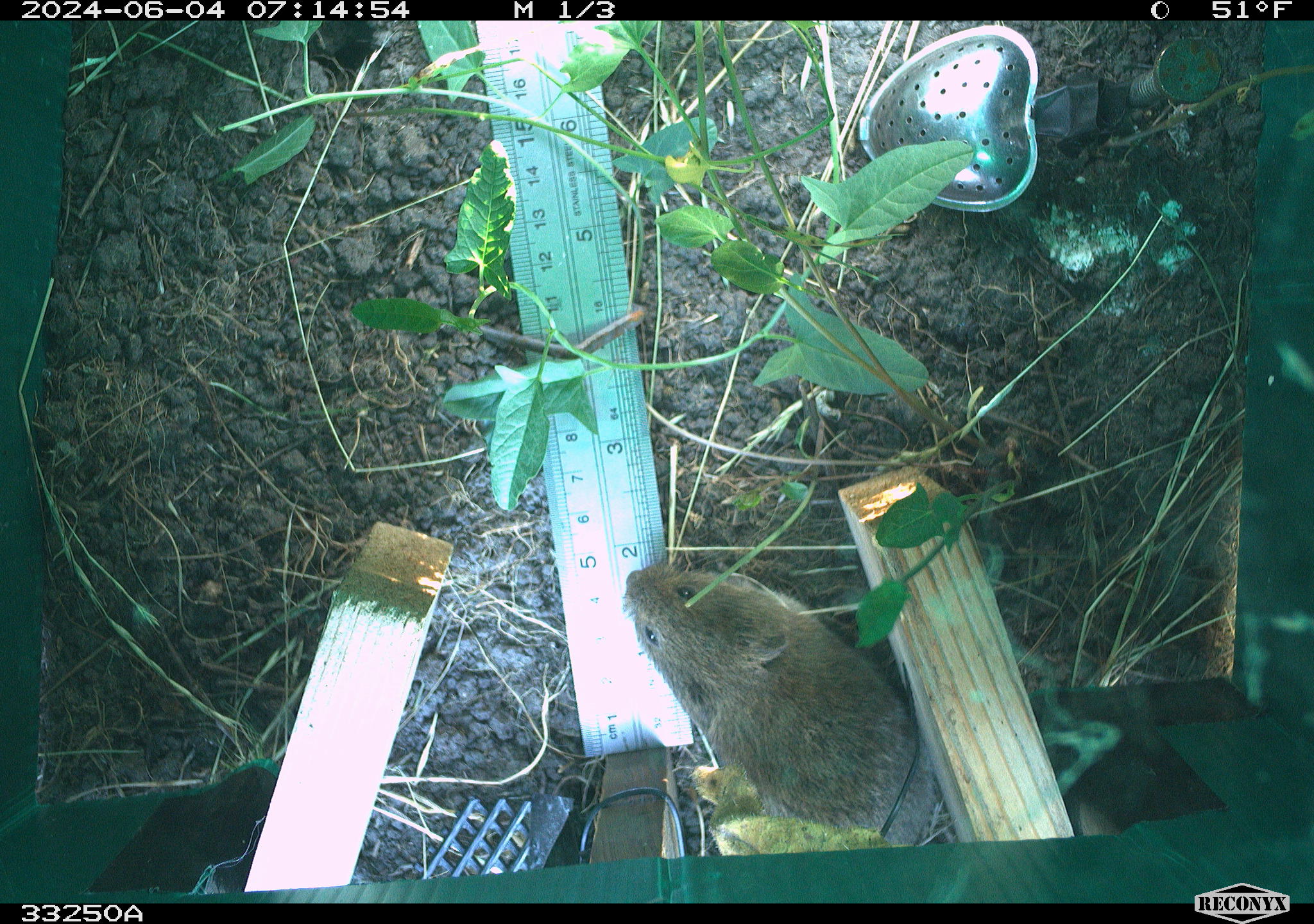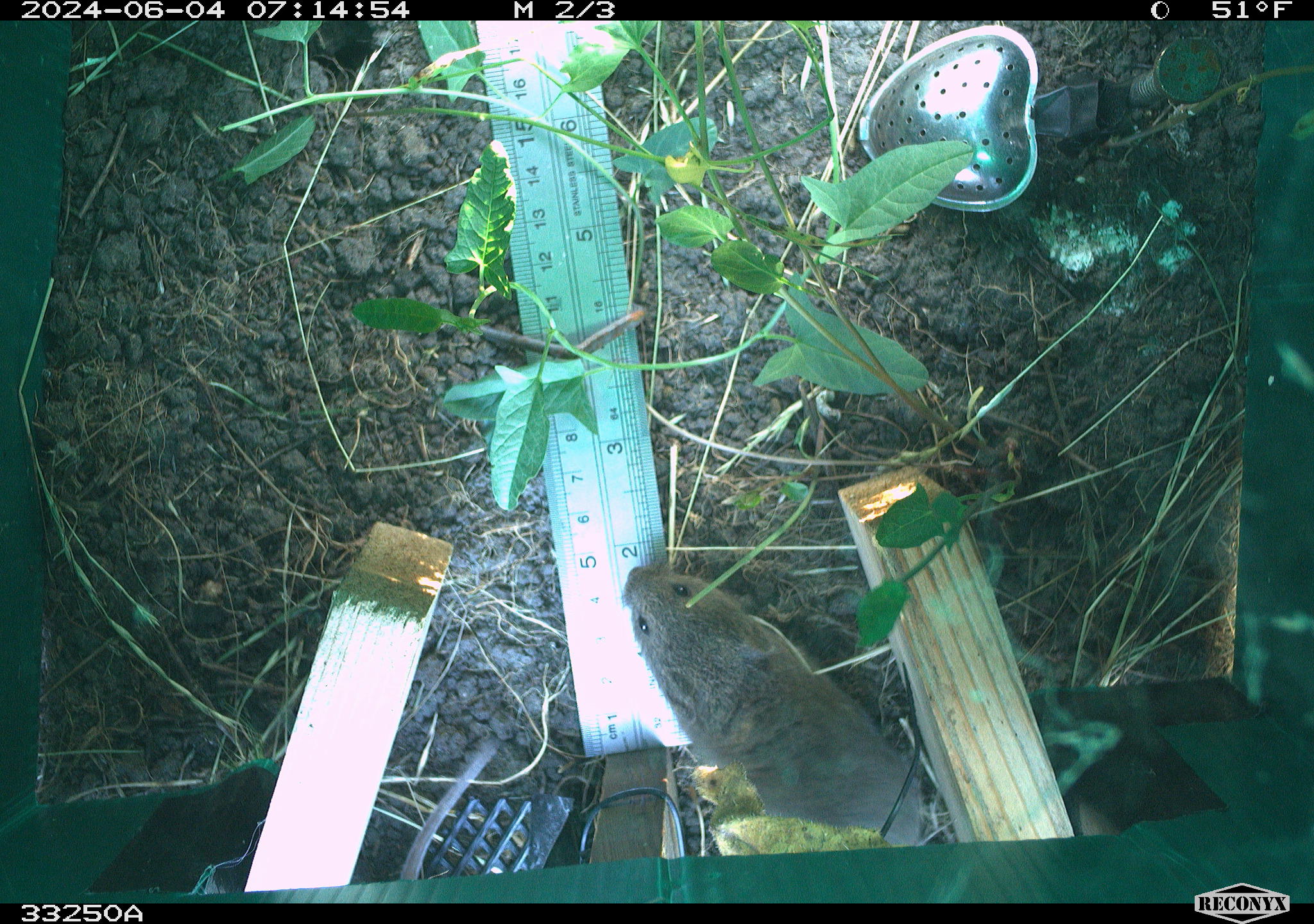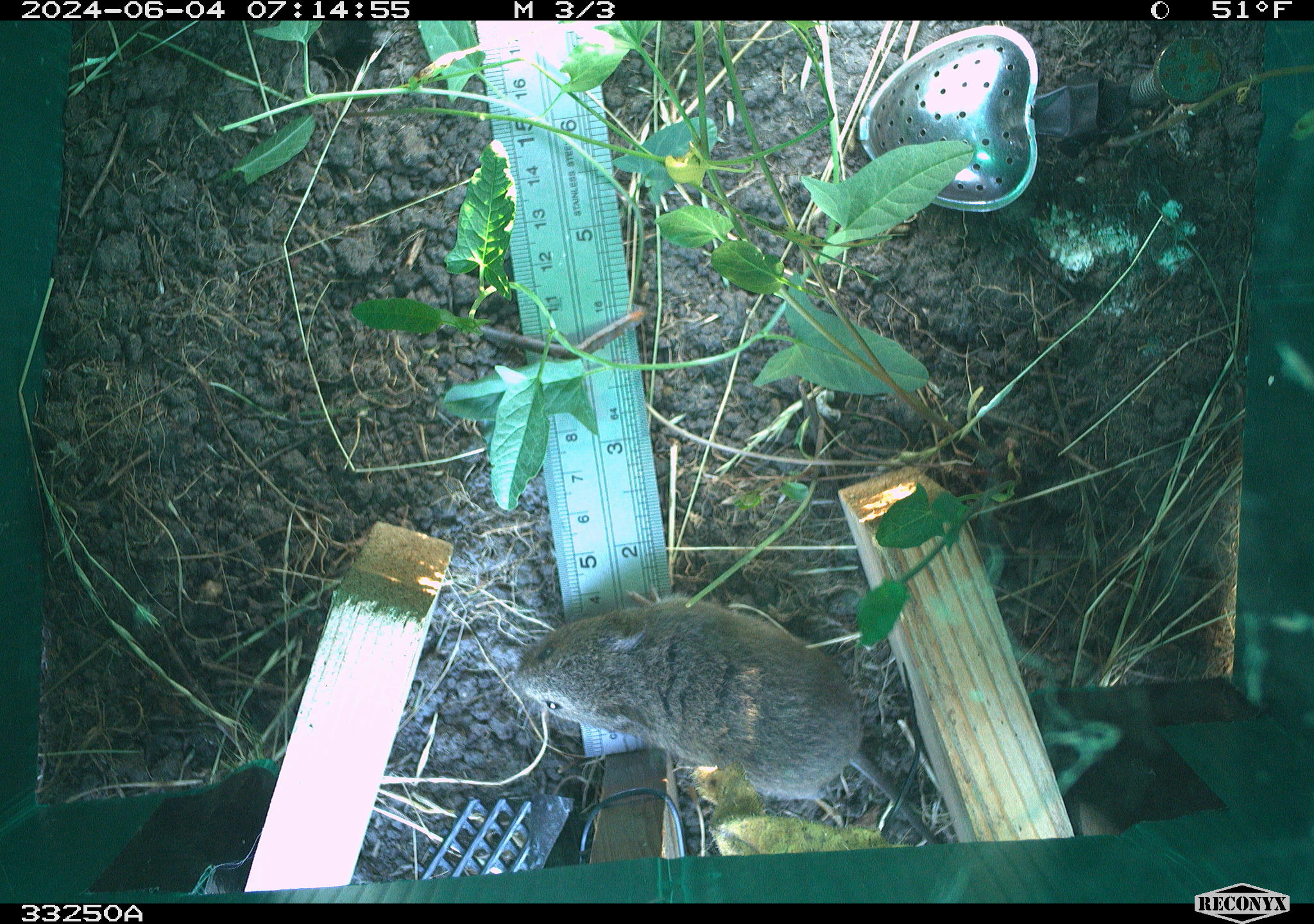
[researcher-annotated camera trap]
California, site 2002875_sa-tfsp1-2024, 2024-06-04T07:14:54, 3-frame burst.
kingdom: Animalia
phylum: Chordata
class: Mammalia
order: Rodentia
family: Cricetidae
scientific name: Arvicolinae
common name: voles, lemmings, and muskrats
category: arvicolinae subfamily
Arvicolinae subfamily (voles, lemmings, and muskrats) (Arvicolinae).